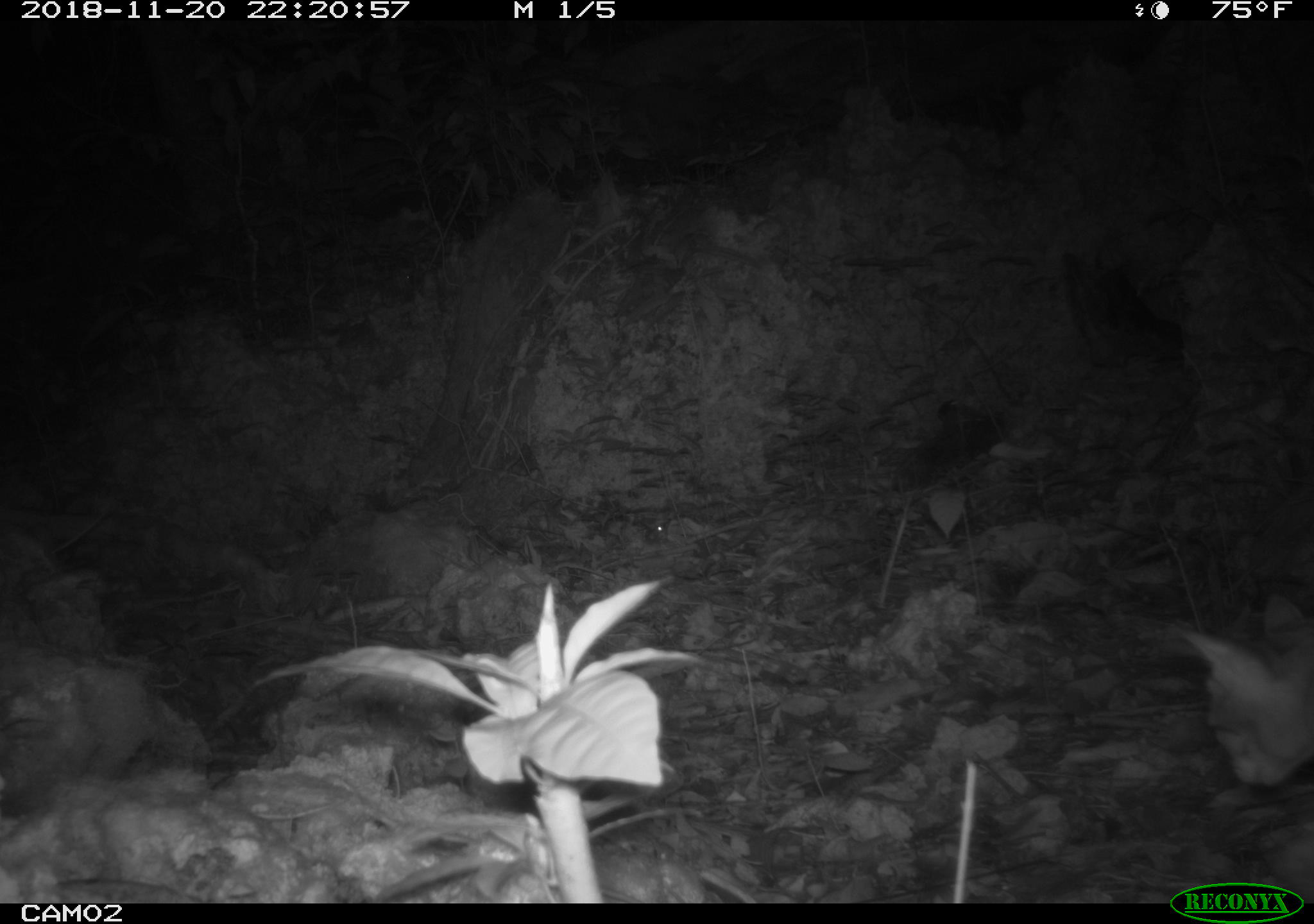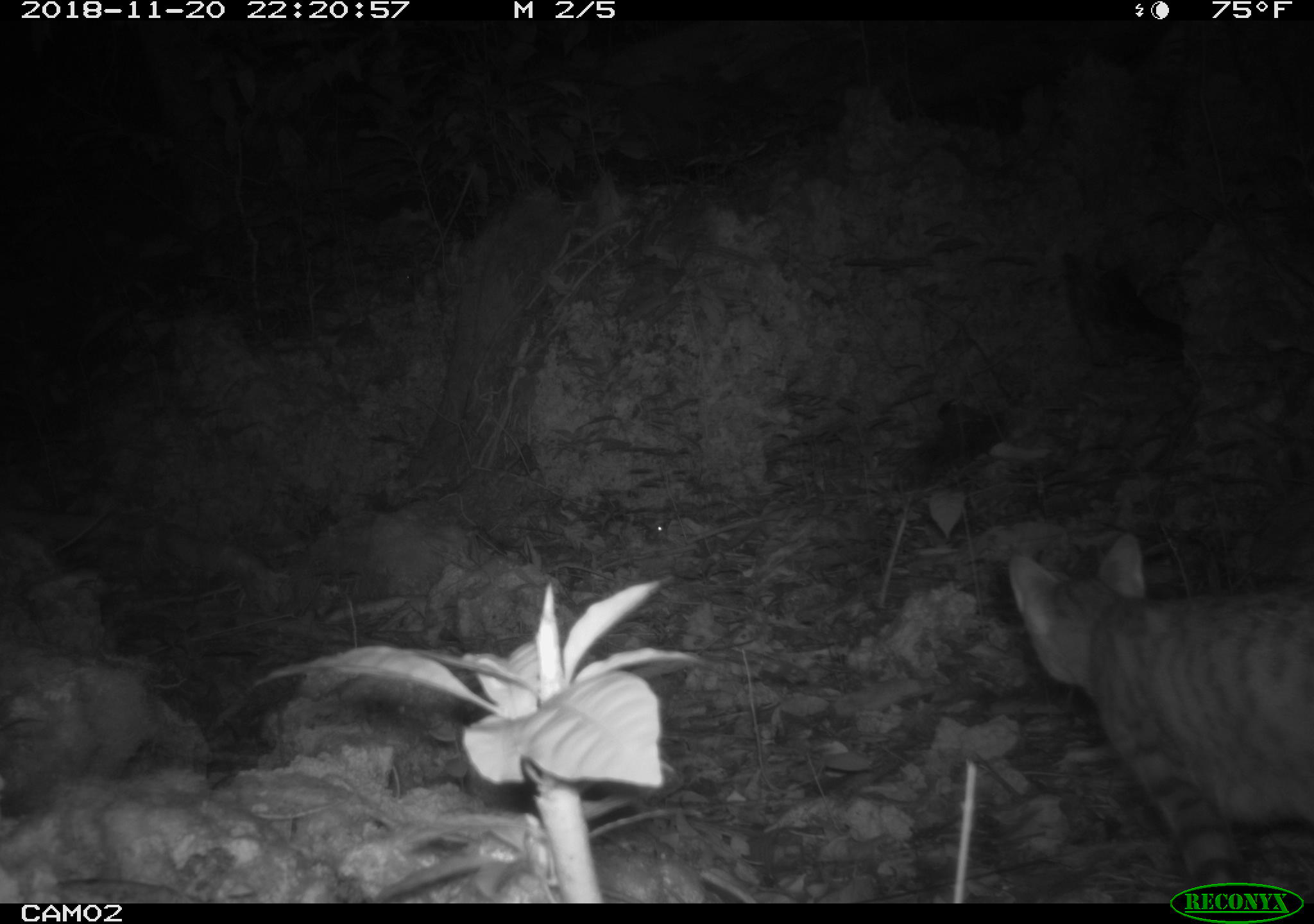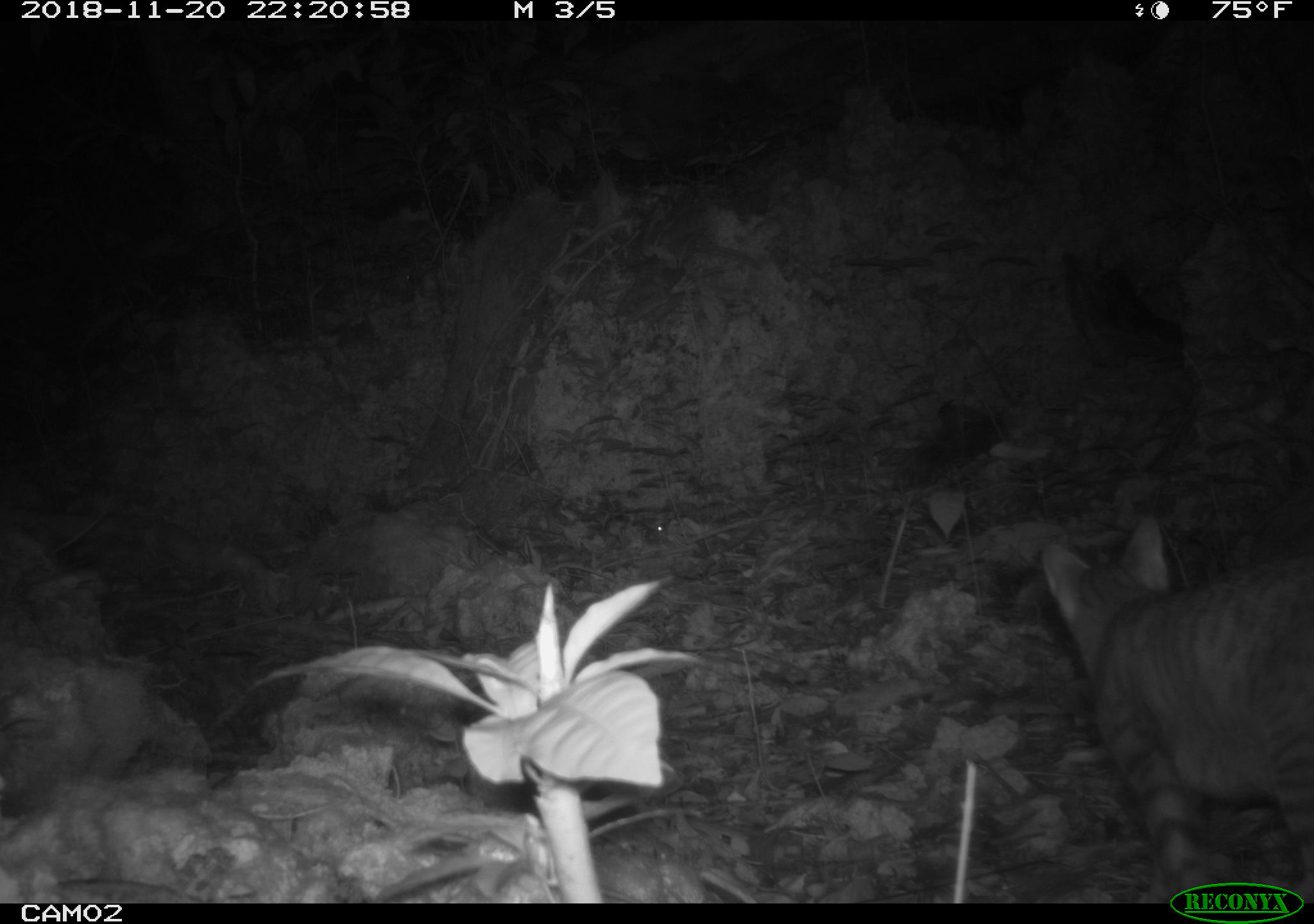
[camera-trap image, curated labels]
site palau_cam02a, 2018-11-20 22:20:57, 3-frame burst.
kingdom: Animalia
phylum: Chordata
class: Mammalia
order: Carnivora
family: Felidae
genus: Felis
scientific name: Felis catus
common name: cat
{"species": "cat (Felis catus)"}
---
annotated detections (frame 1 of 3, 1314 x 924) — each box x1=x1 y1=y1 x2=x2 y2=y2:
cat: x1=1164 y1=603 x2=1313 y2=860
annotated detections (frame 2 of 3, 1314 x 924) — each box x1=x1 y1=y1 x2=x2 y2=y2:
cat: x1=998 y1=531 x2=1313 y2=879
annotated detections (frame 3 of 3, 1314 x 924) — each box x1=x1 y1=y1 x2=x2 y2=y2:
cat: x1=1035 y1=508 x2=1314 y2=907